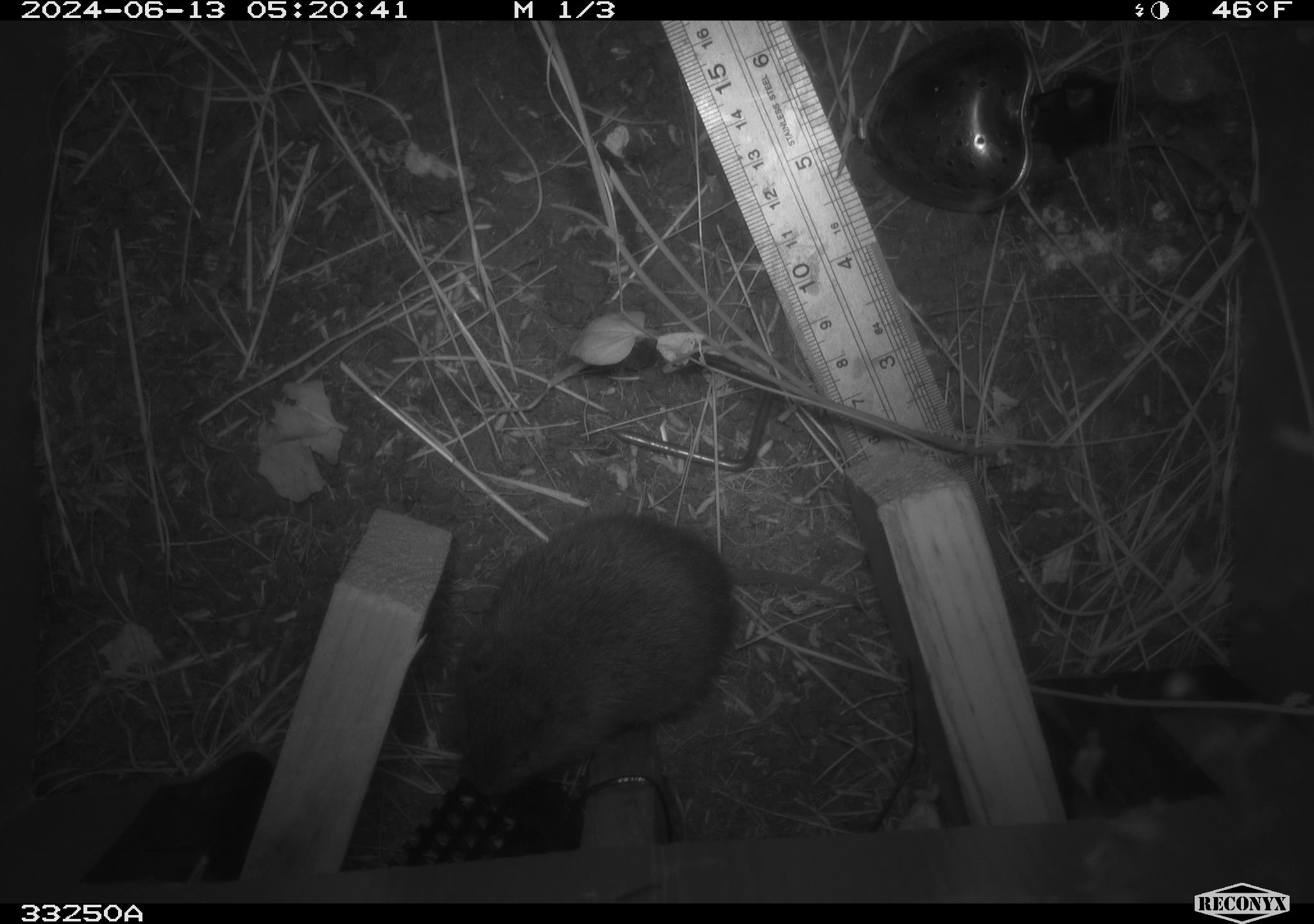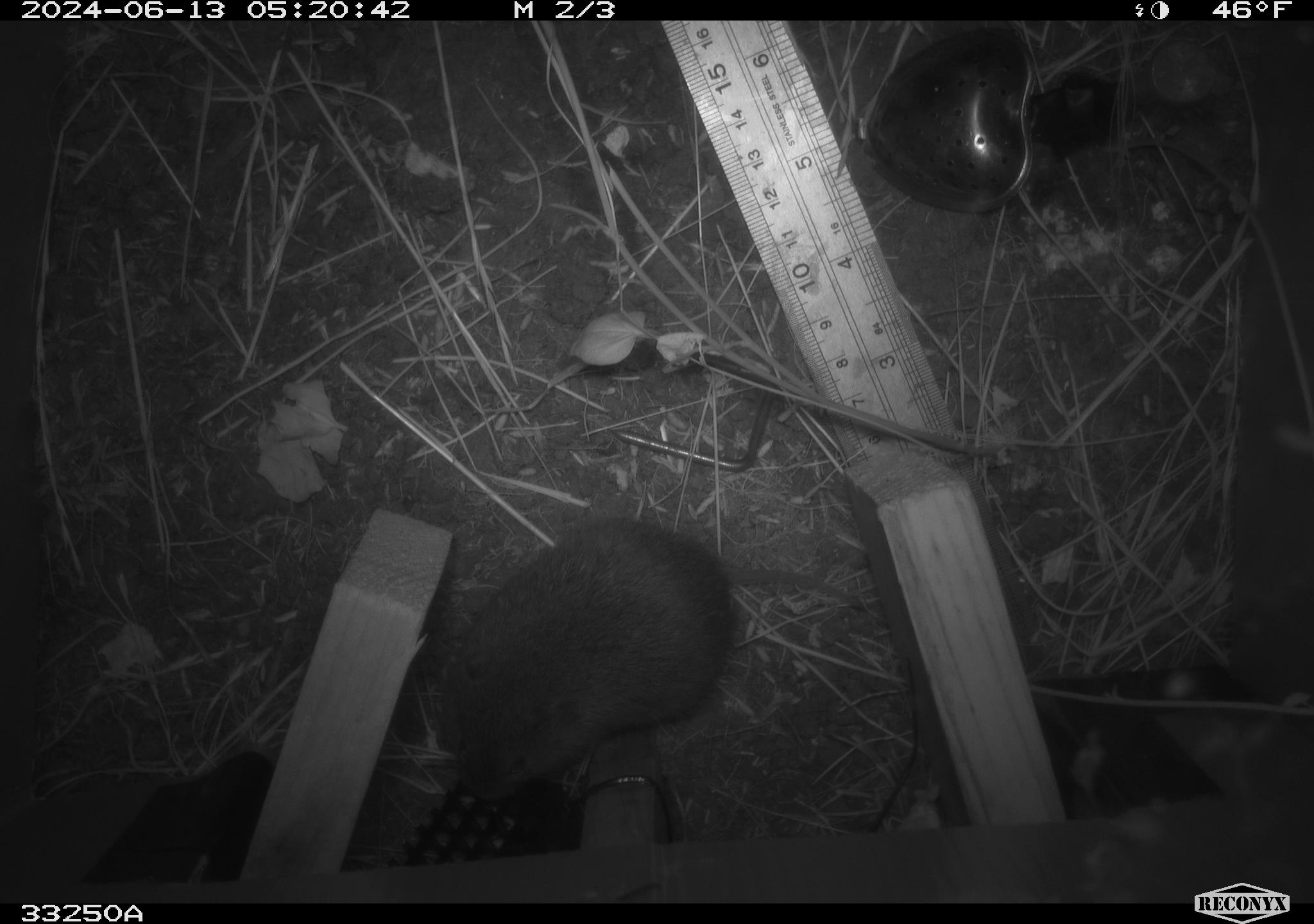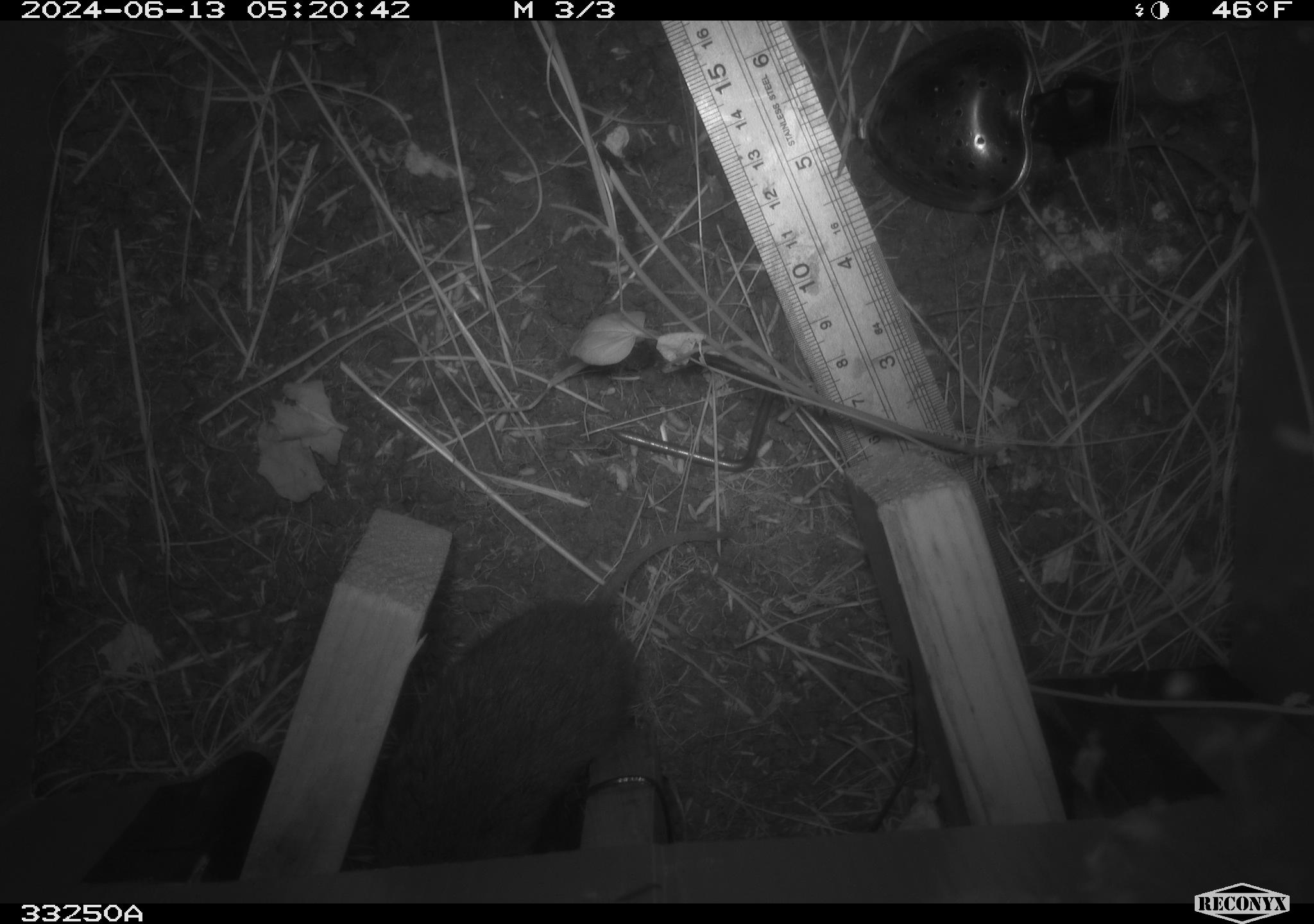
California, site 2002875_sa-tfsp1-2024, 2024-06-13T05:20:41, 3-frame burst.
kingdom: Animalia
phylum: Chordata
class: Mammalia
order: Rodentia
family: Cricetidae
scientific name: Arvicolinae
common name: voles, lemmings, and muskrats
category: arvicolinae subfamily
Arvicolinae subfamily (voles, lemmings, and muskrats) (Arvicolinae).